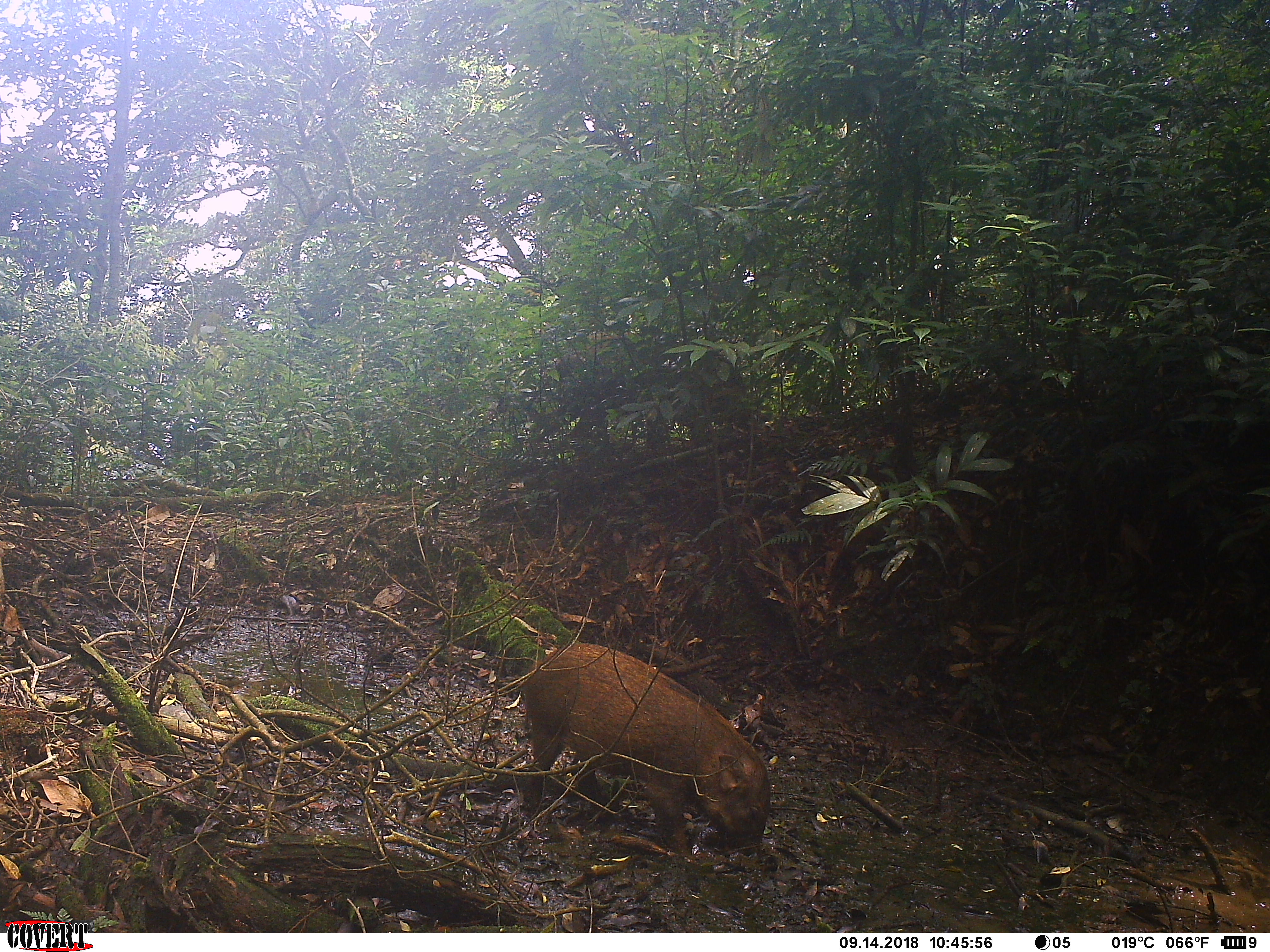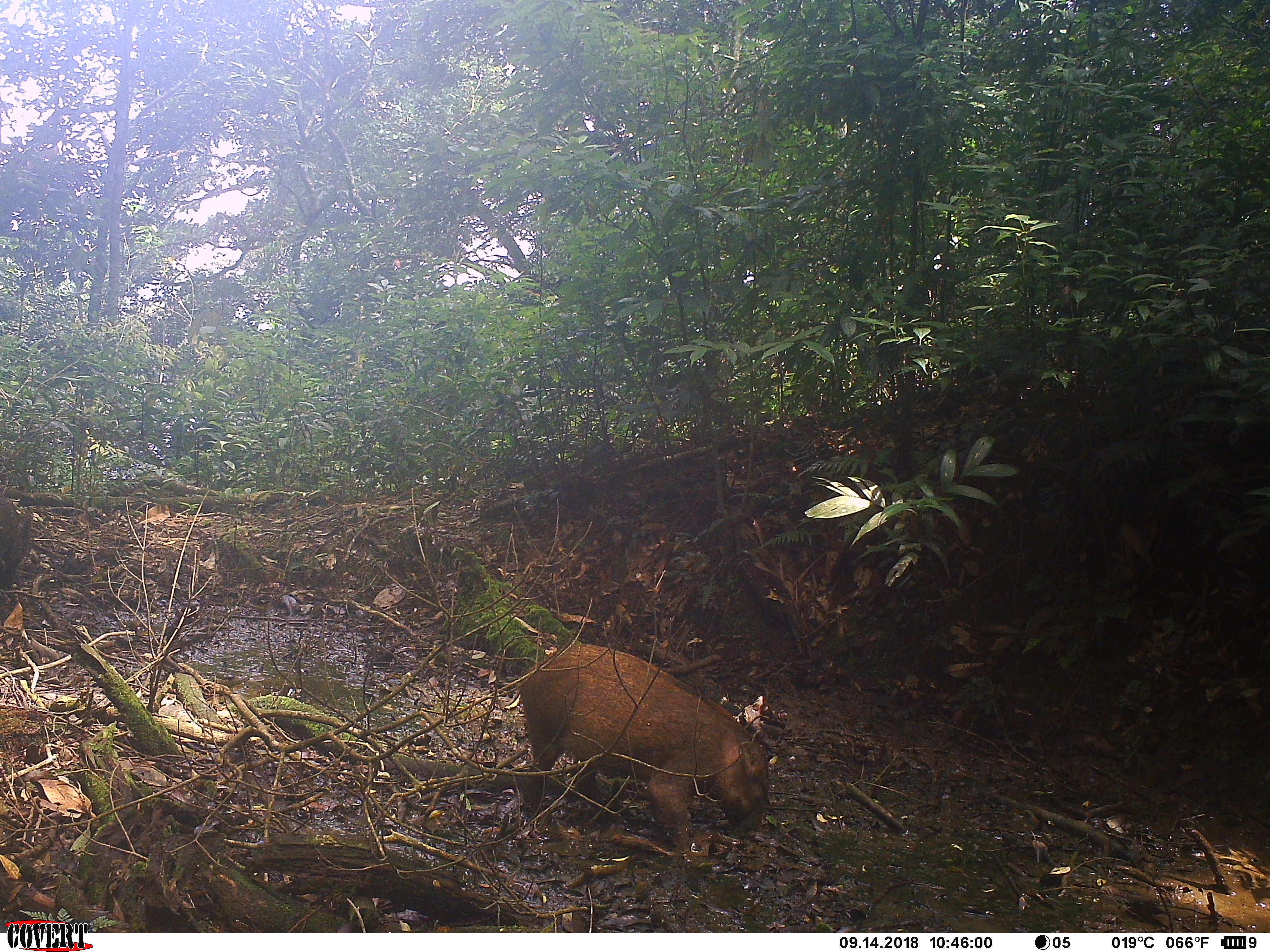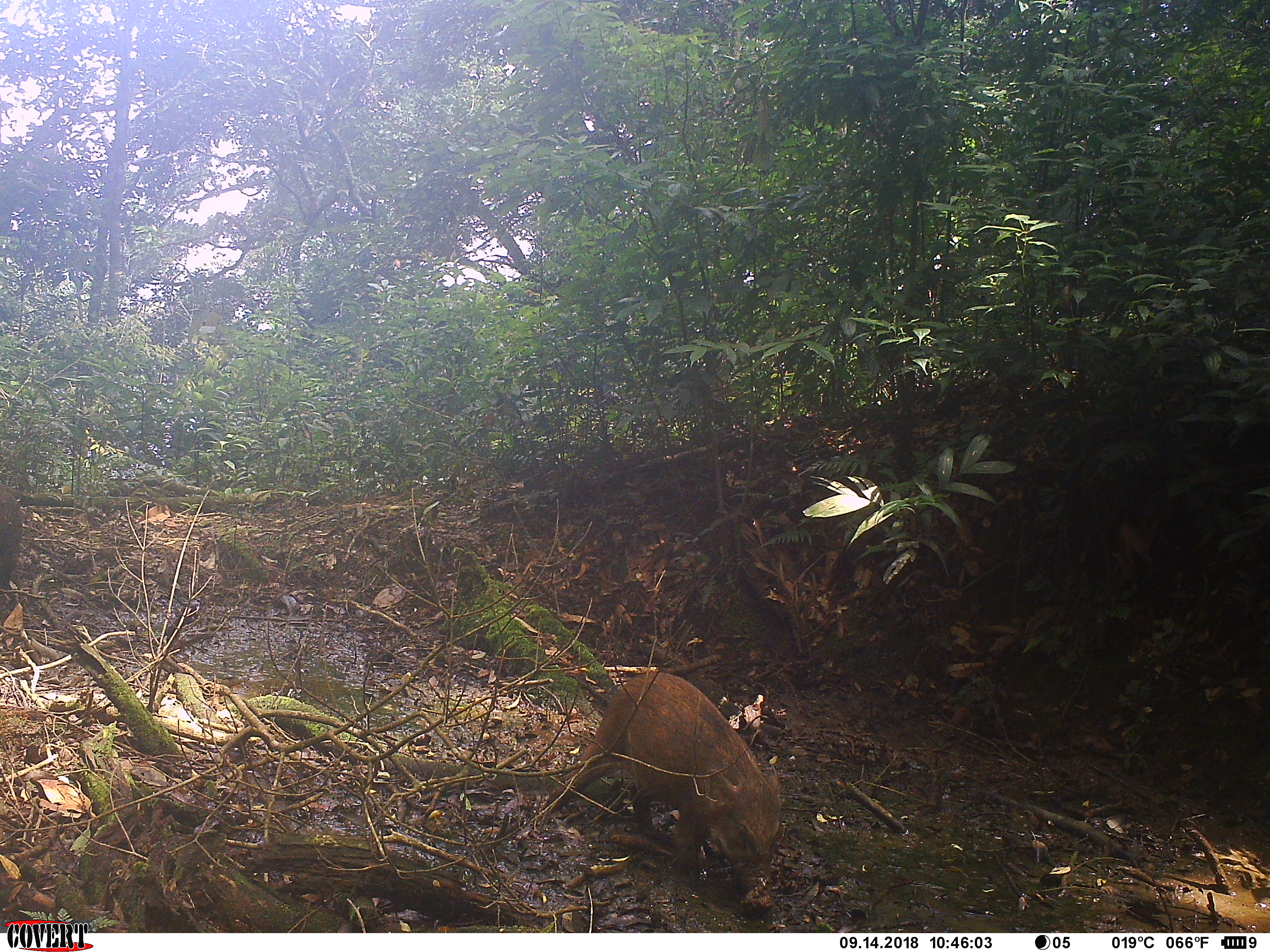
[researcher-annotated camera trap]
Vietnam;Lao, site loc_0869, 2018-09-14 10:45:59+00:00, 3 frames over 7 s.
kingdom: Animalia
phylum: Chordata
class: Mammalia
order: Artiodactyla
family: Suidae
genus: Sus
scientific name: Sus scrofa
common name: eurasian wild pig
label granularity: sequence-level